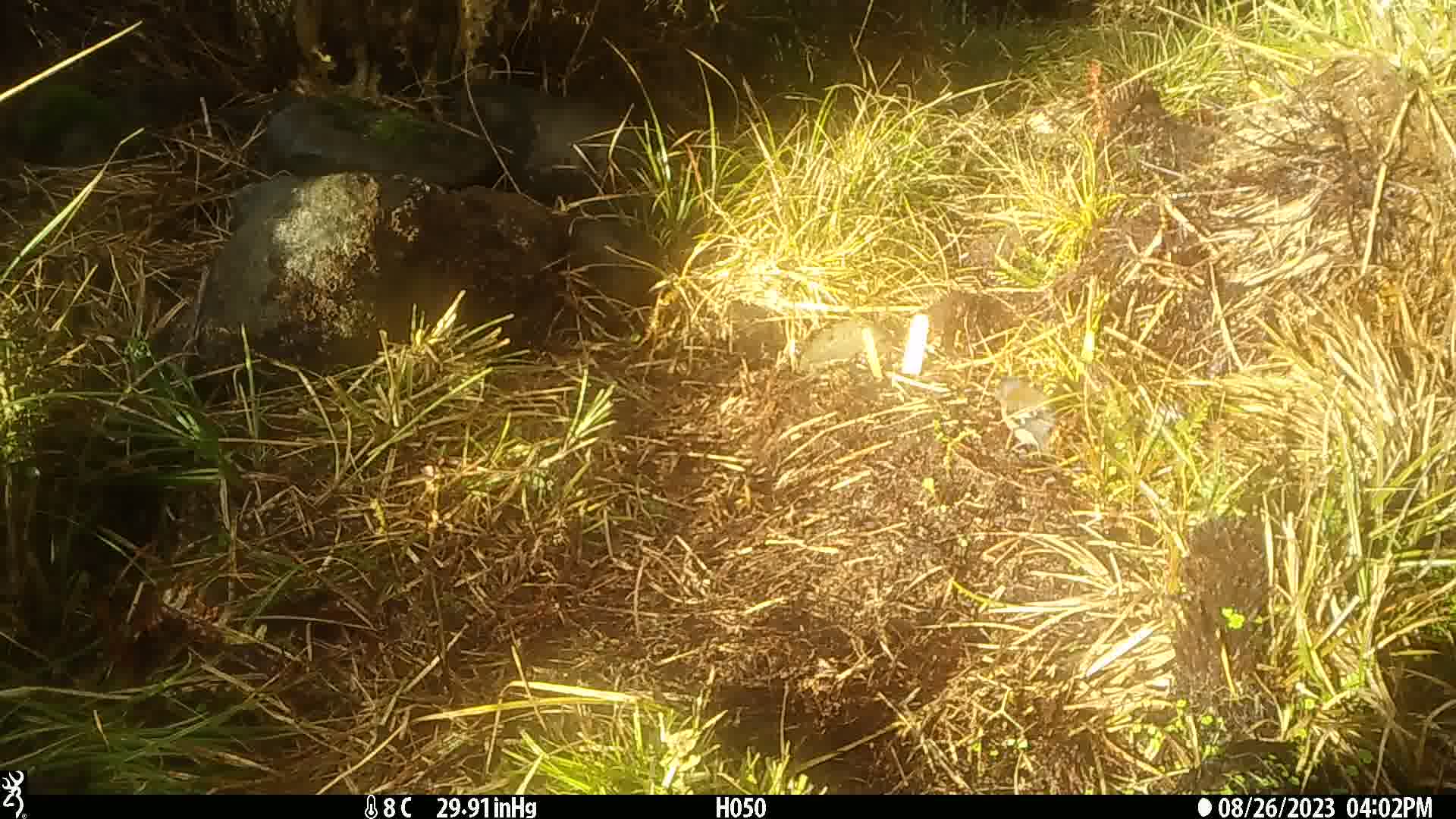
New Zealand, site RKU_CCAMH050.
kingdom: Animalia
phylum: Chordata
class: Aves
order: Passeriformes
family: Fringillidae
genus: Fringilla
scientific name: Fringilla coelebs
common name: common chaffinch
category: chaffinch